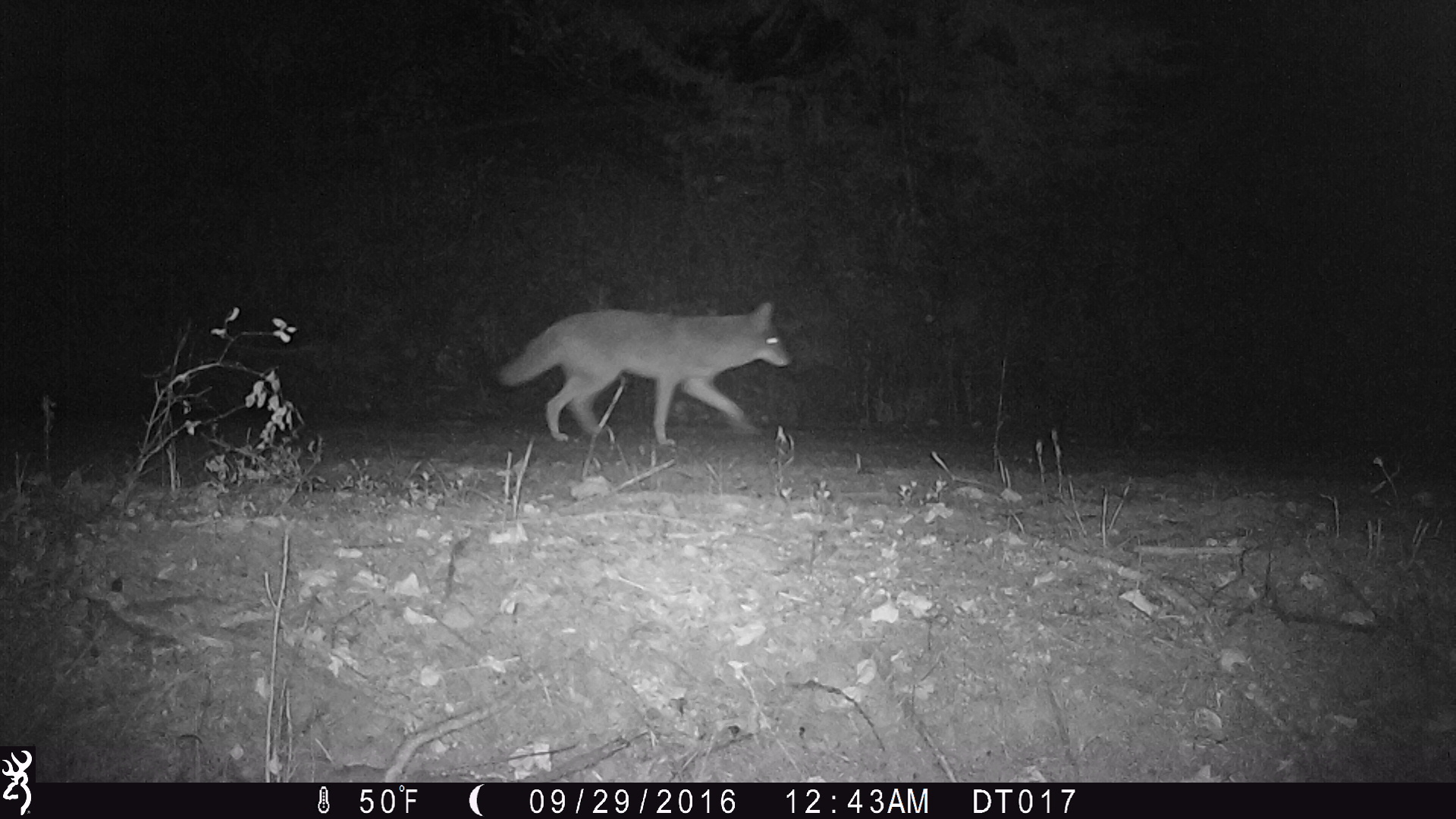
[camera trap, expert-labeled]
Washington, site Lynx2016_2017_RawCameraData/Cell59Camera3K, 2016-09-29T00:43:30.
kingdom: Animalia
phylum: Chordata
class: Mammalia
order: Carnivora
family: Canidae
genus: Canis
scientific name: Canis latrans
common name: coyote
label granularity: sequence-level